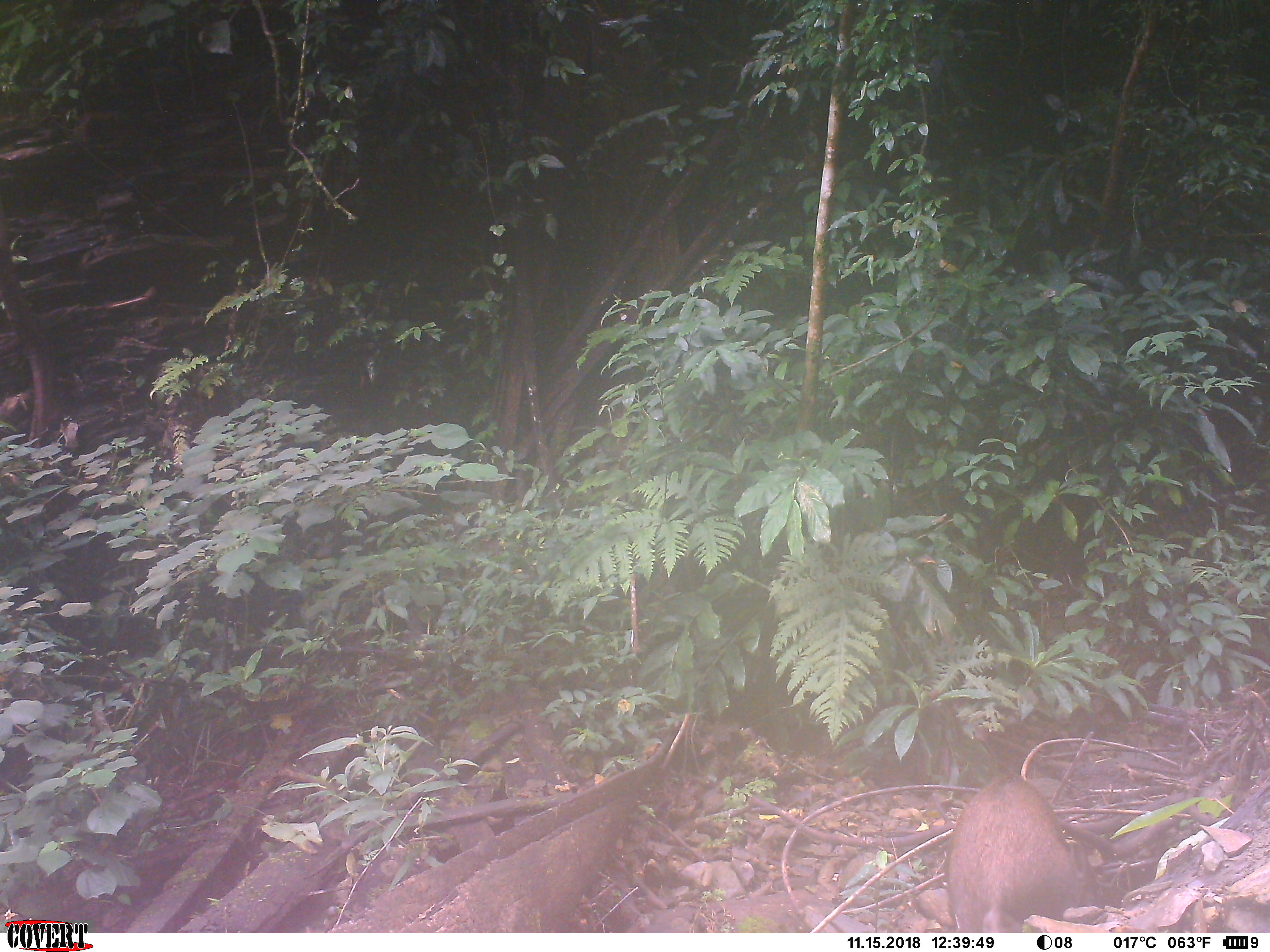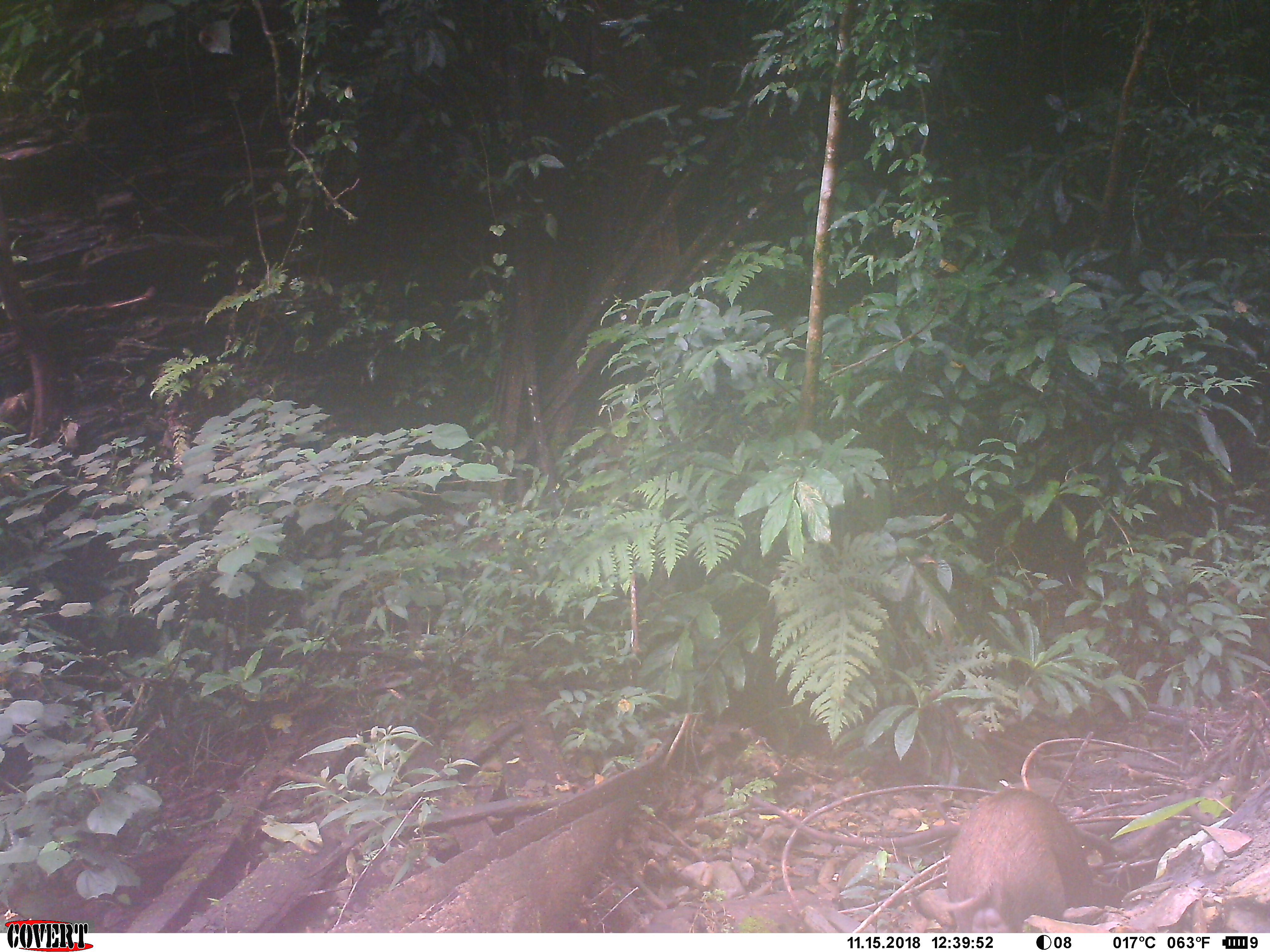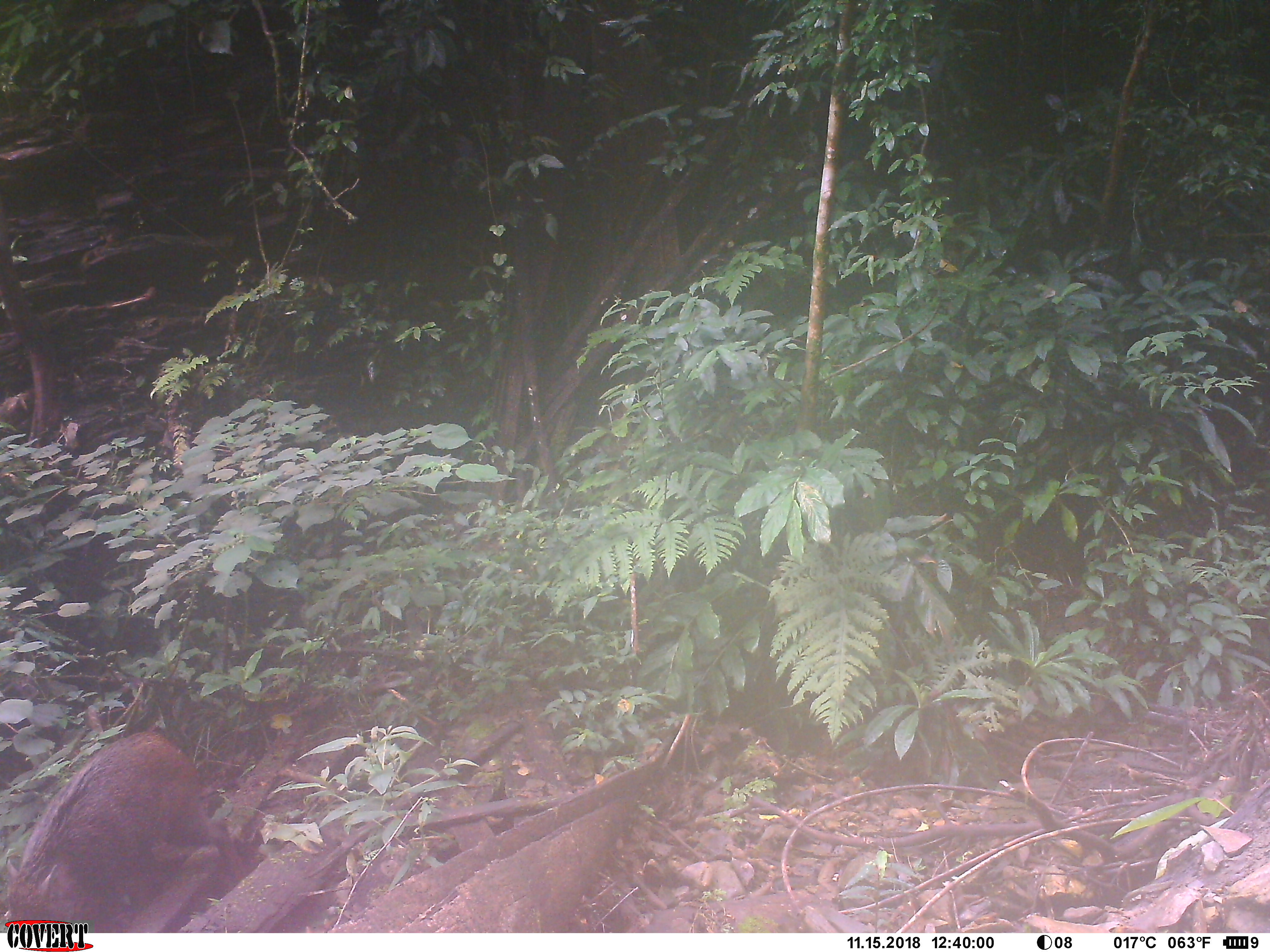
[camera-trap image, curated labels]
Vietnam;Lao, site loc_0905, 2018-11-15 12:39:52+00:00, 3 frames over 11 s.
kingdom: Animalia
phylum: Chordata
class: Mammalia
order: Artiodactyla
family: Suidae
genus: Sus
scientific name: Sus scrofa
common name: eurasian wild pig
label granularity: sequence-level